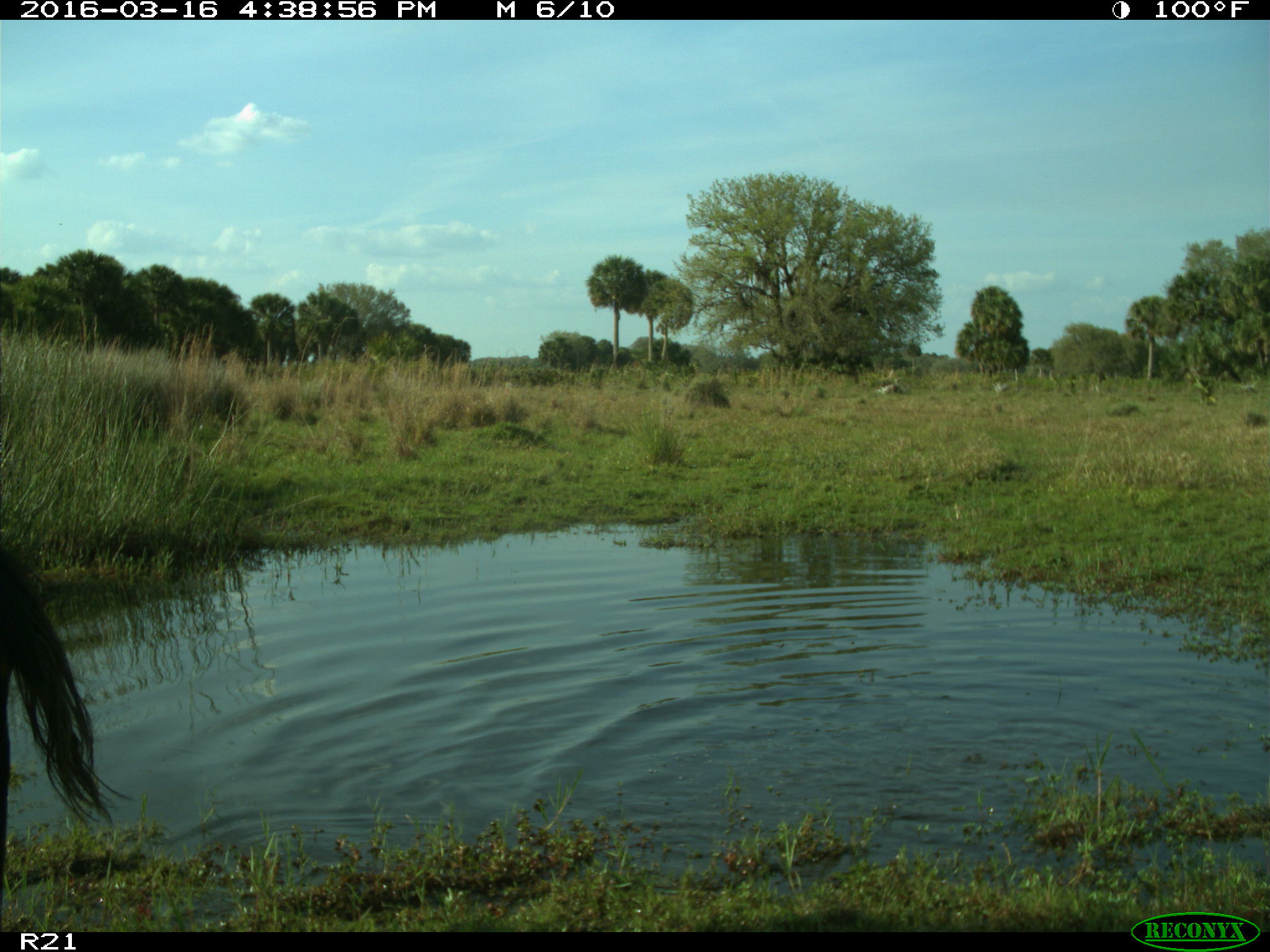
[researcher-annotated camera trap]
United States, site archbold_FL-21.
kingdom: Animalia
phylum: Chordata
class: Mammalia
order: Artiodactyla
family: Bovidae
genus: Bos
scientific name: Bos taurus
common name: domestic cow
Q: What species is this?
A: Bos taurus (domestic cow).